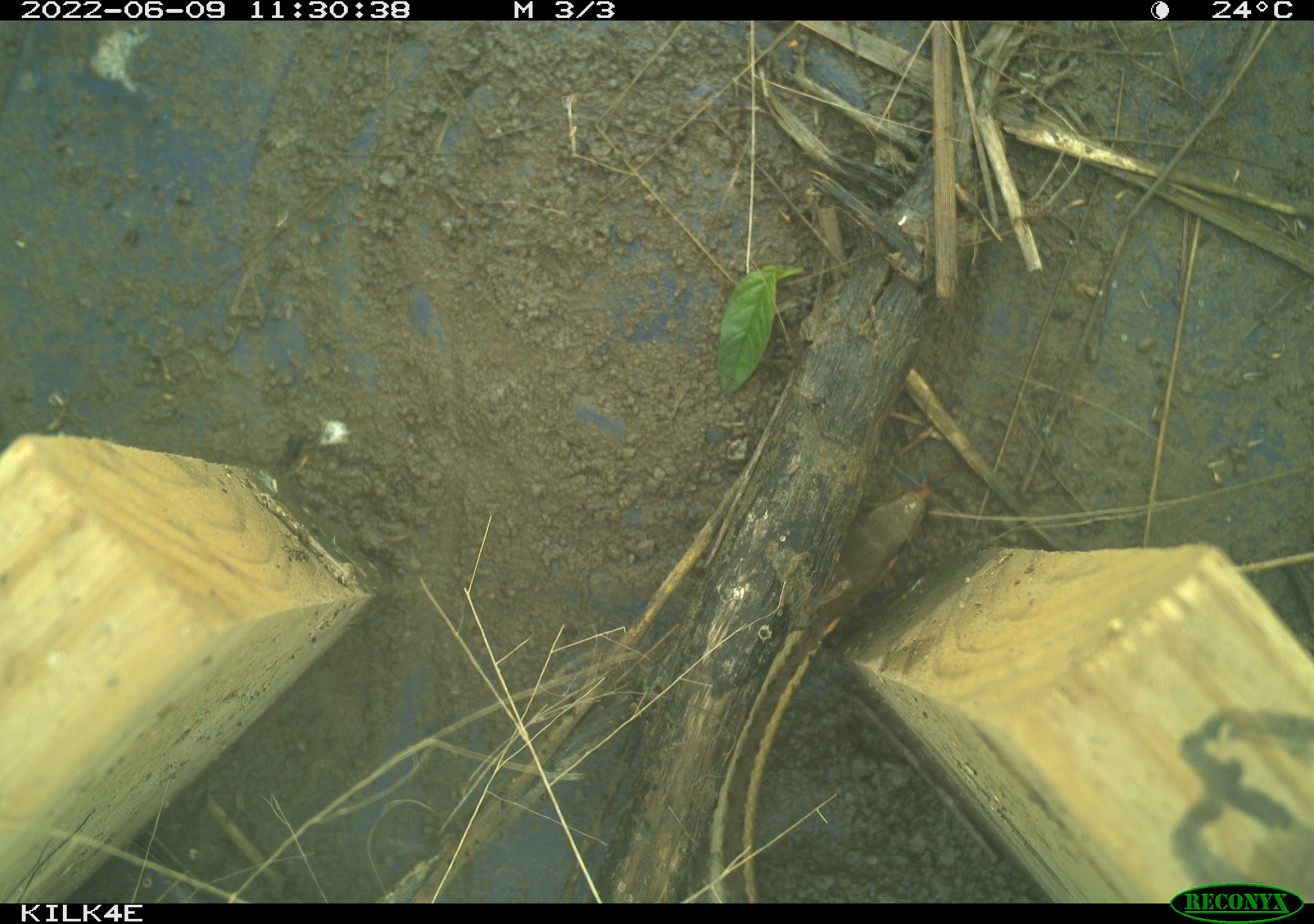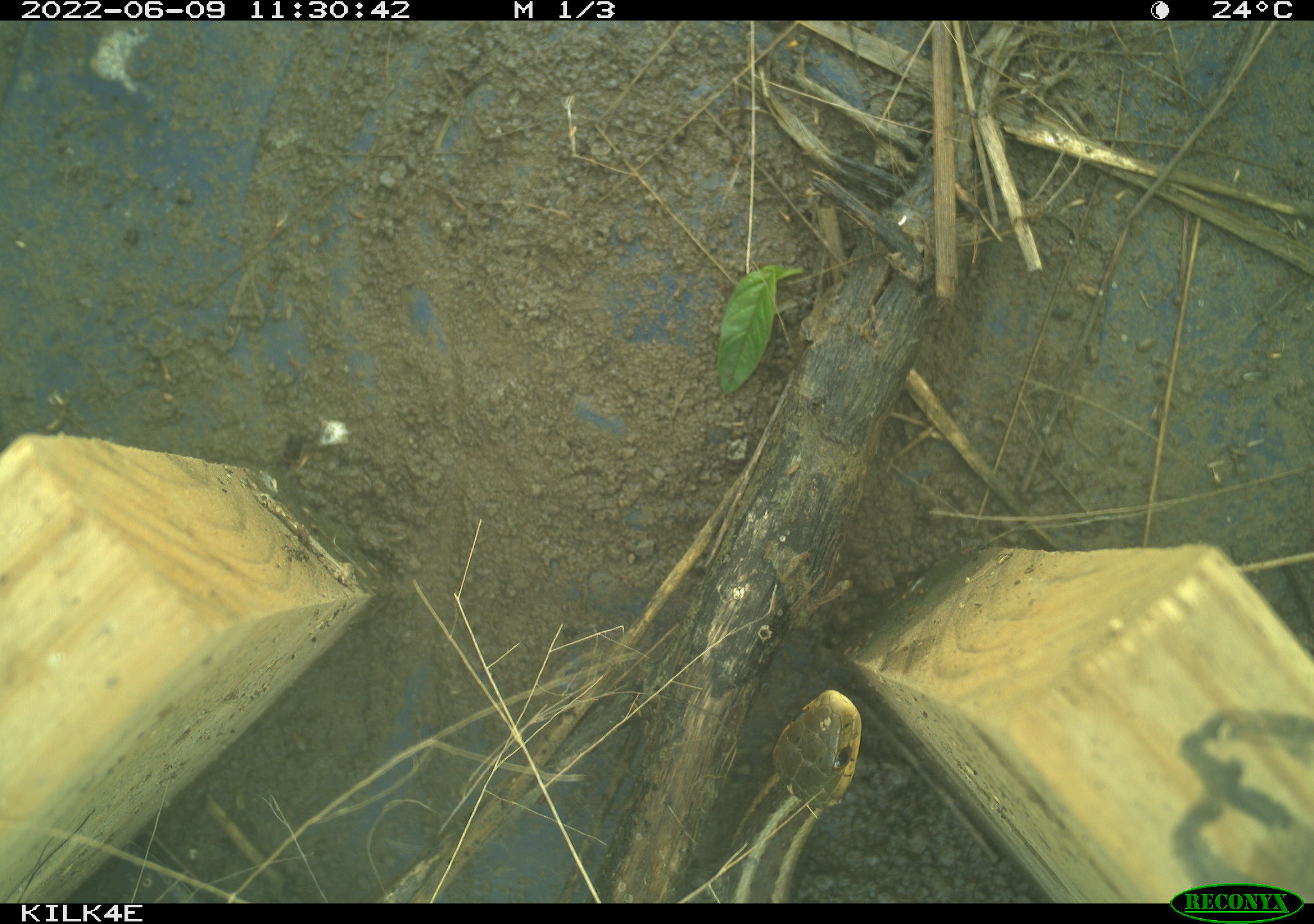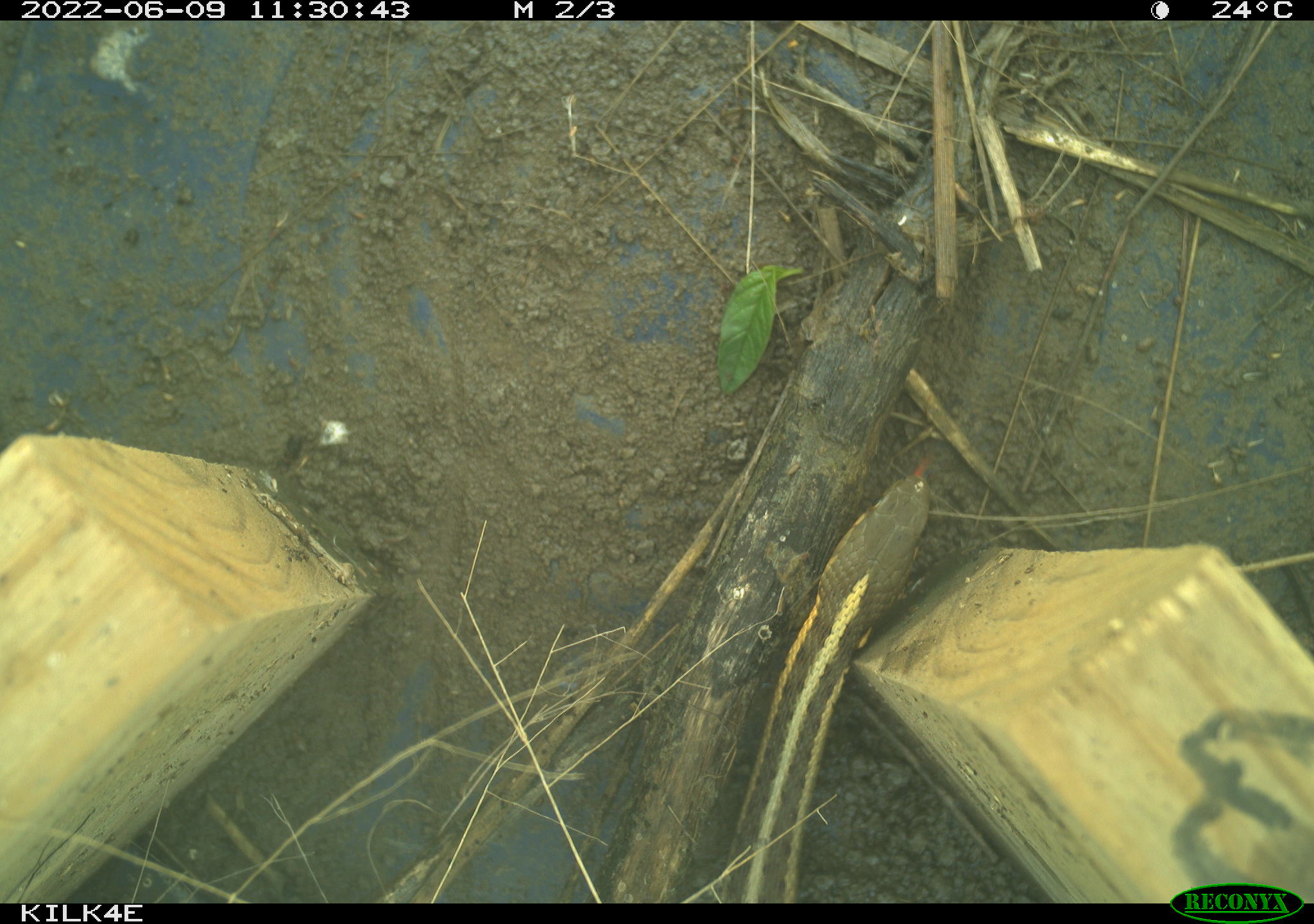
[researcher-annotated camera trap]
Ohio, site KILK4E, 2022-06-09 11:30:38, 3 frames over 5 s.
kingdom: Animalia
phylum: Chordata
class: Reptilia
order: Squamata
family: Colubridae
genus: Thamnophis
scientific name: Thamnophis sirtalis sirtalis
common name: eastern gartersnake